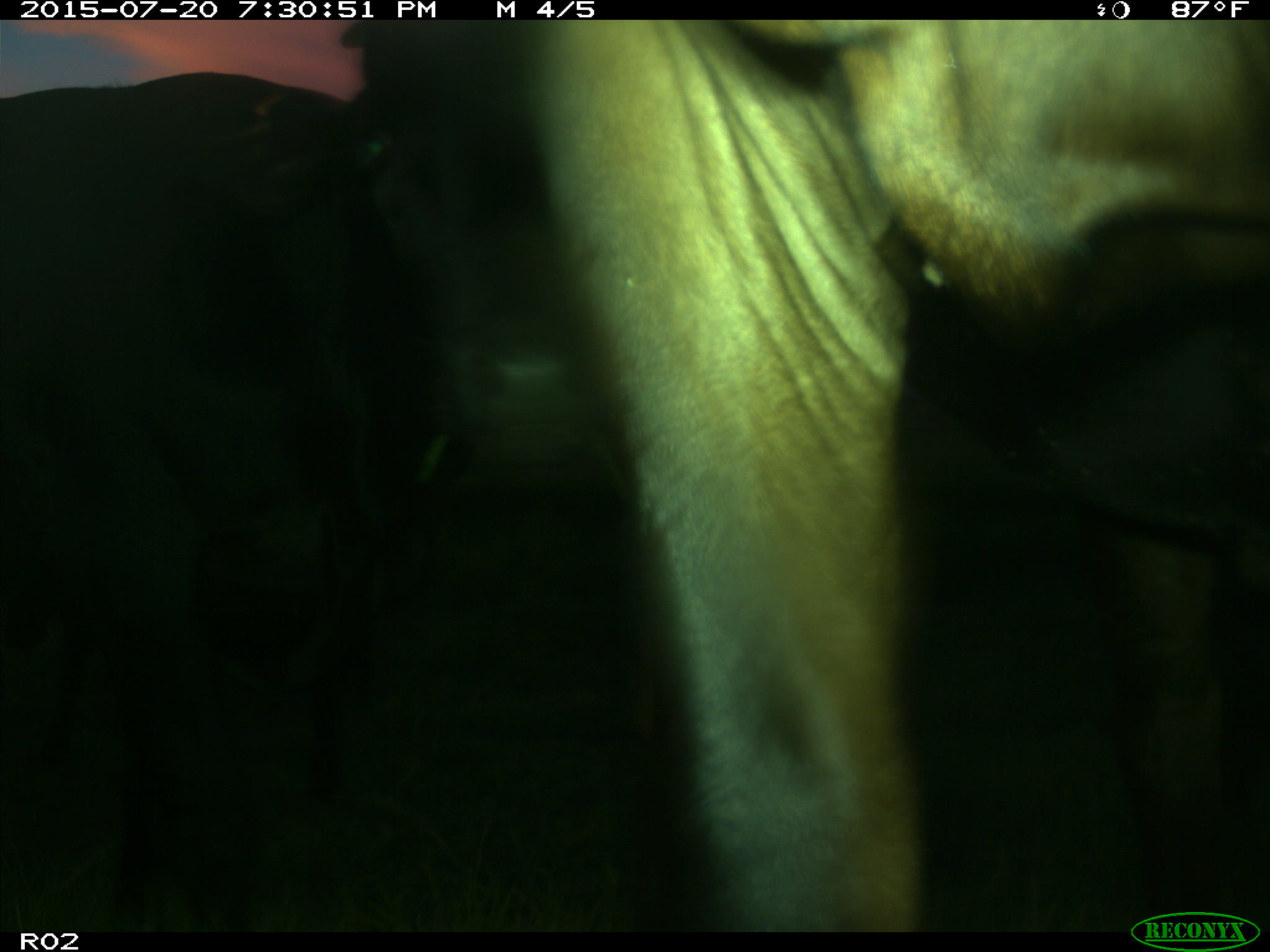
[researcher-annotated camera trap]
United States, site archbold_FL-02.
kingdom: Animalia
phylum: Chordata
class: Mammalia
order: Artiodactyla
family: Bovidae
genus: Bos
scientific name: Bos taurus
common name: domestic cow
Bos taurus (domestic cow).